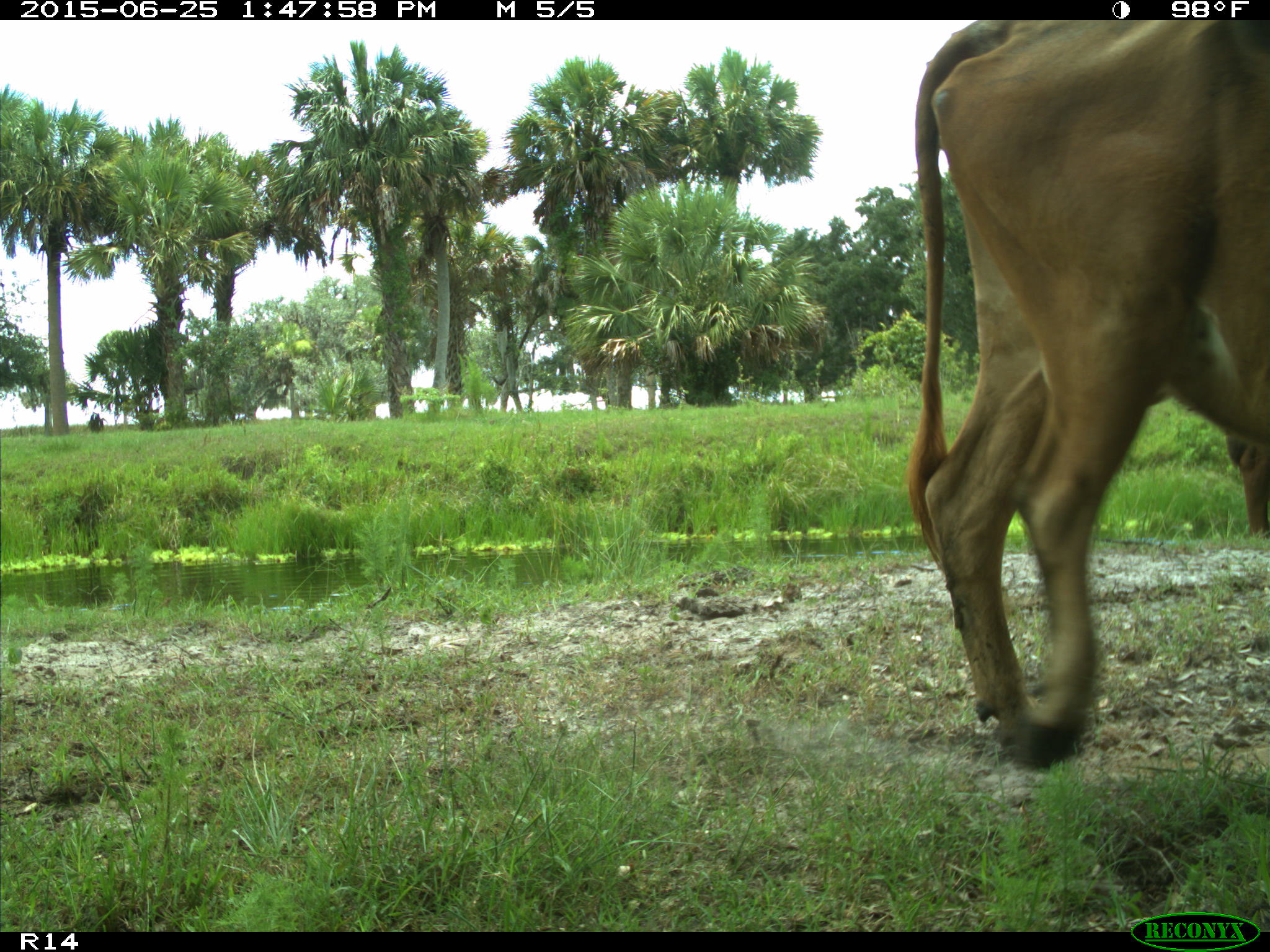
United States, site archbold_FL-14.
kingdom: Animalia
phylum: Chordata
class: Mammalia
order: Artiodactyla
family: Bovidae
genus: Bos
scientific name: Bos taurus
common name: domestic cow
Bos taurus (domestic cow).